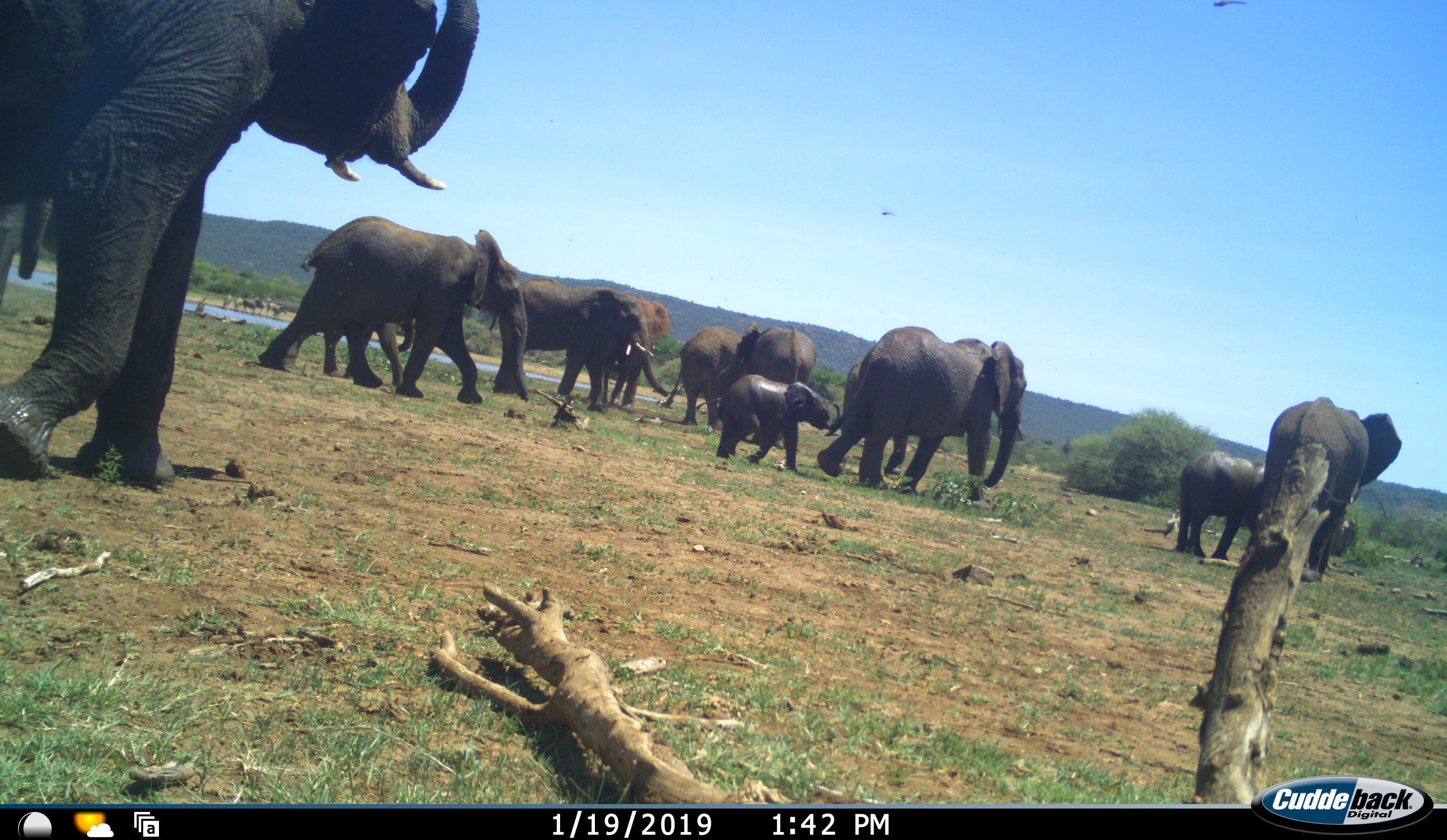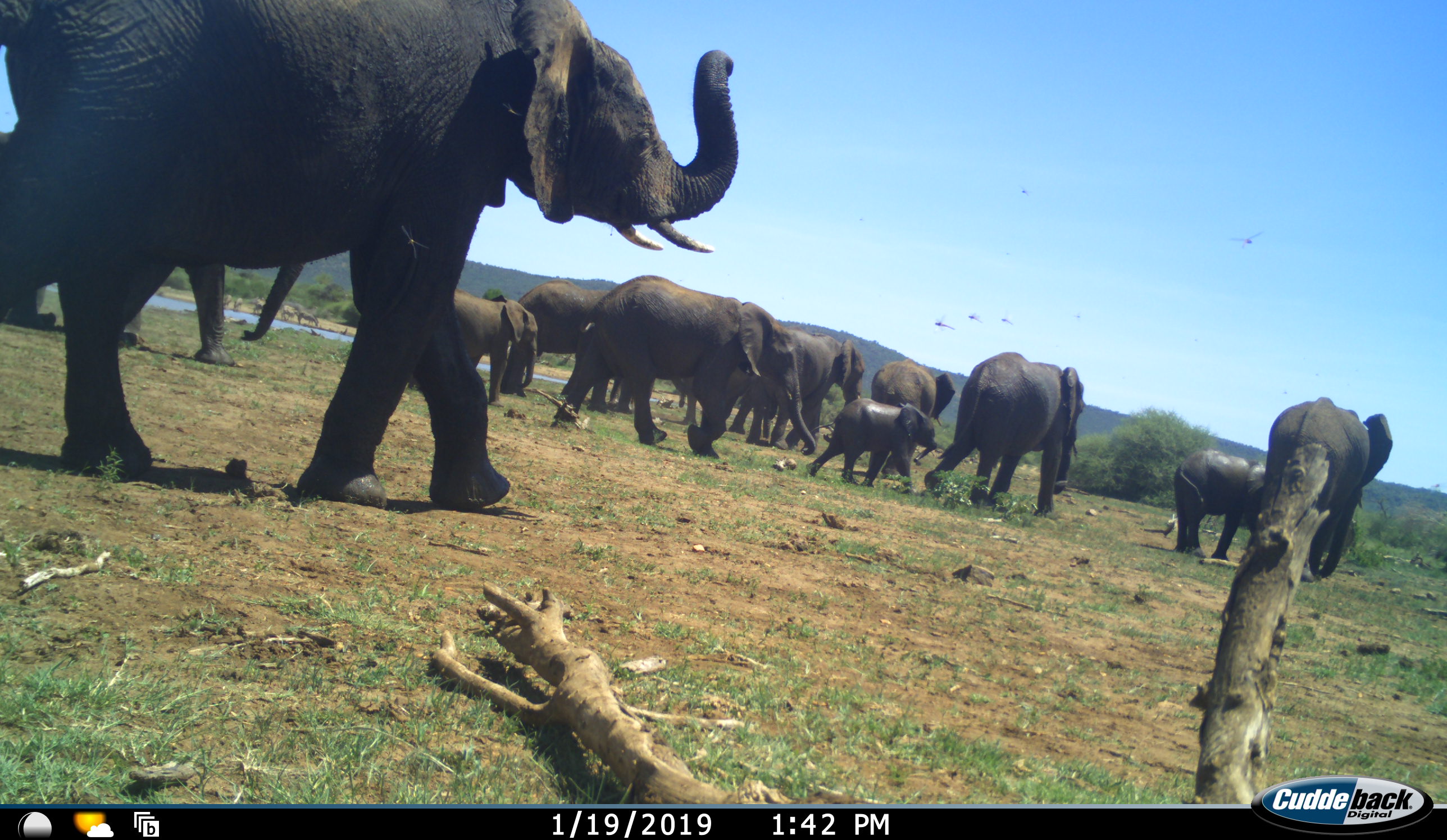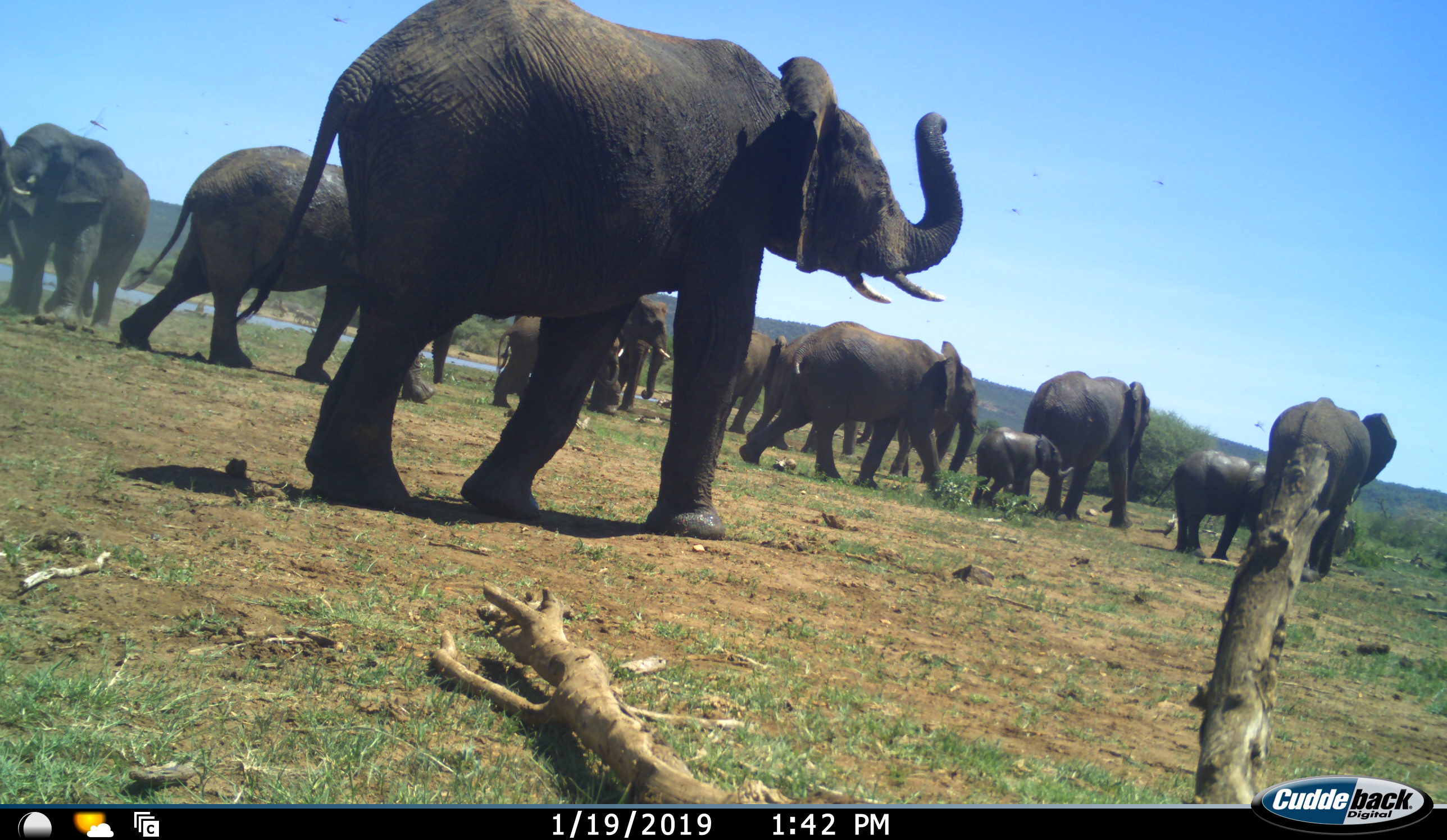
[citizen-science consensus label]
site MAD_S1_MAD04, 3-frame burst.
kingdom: Animalia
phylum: Chordata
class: Mammalia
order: Proboscidea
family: Elephantidae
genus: Loxodonta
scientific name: Loxodonta africana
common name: african bush elephant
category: elephant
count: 11-50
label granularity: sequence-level